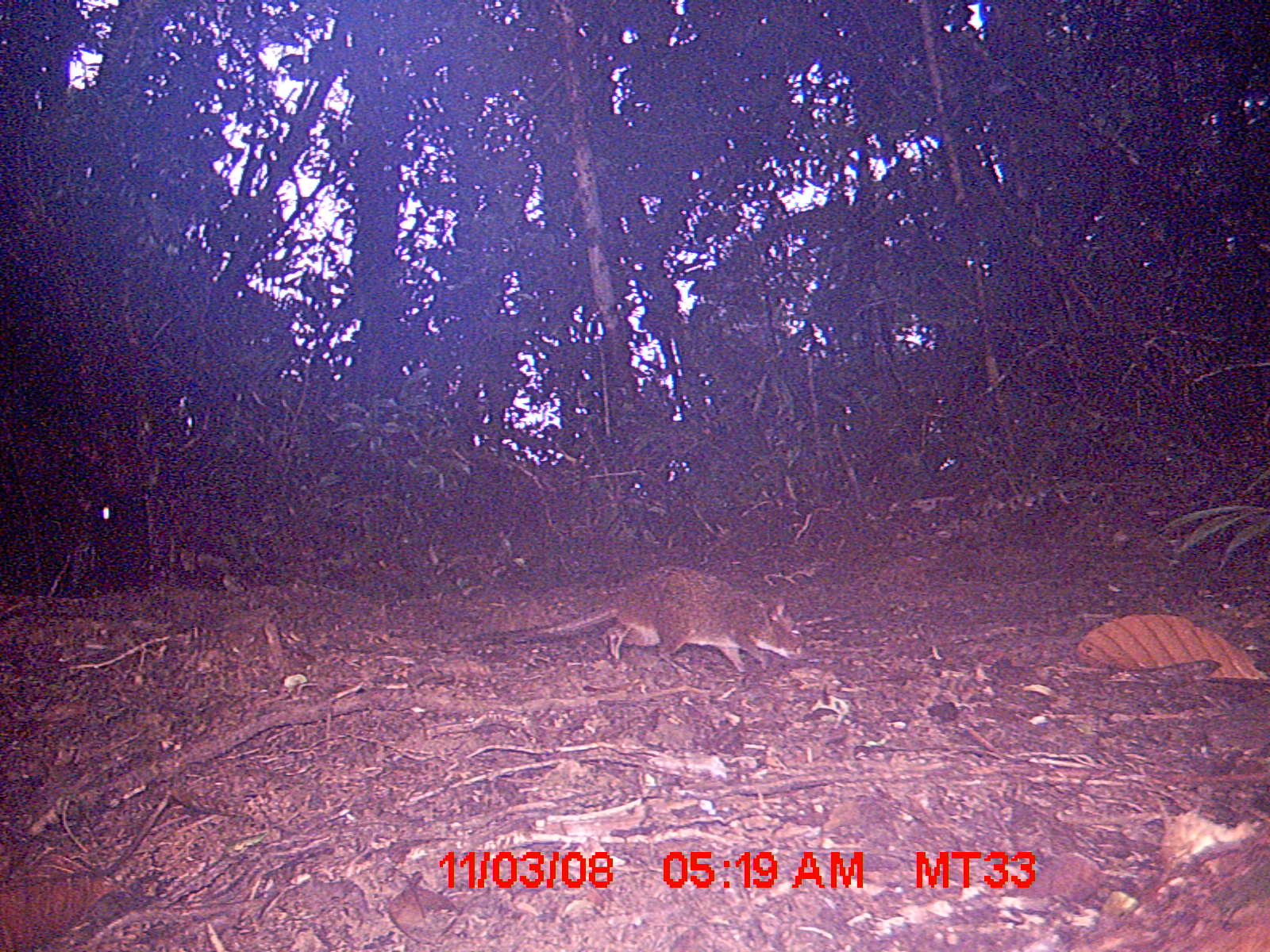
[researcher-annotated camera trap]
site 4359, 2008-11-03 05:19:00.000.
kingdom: Animalia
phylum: Chordata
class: Mammalia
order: Rodentia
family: Nesomyidae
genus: Nesomys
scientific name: Nesomys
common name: nesomys rodents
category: nesomys sp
Nesomys sp (nesomys rodents) (Nesomys), count 1.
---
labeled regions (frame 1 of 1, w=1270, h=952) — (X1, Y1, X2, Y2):
nesomys sp: (448, 566, 807, 680)